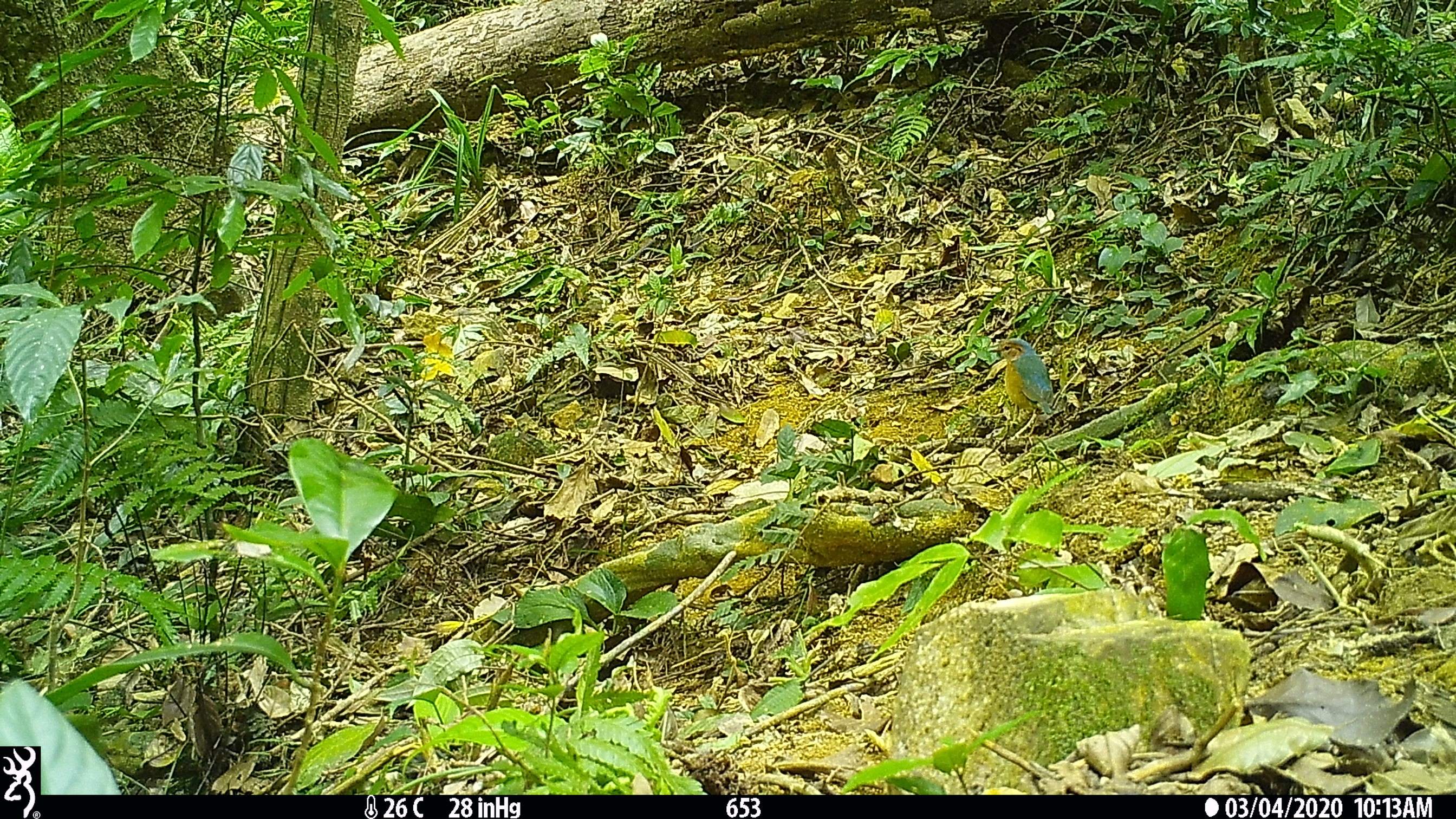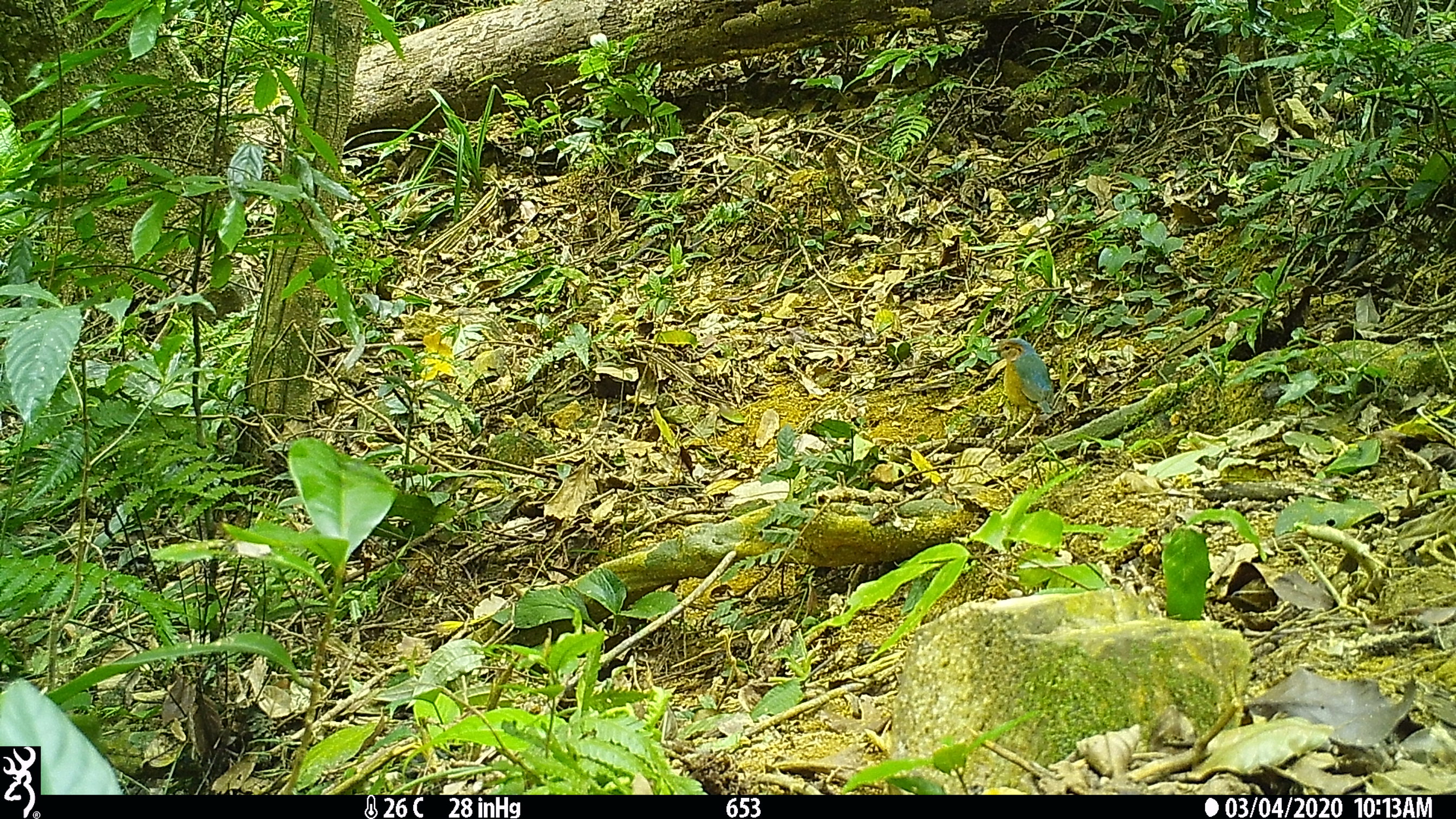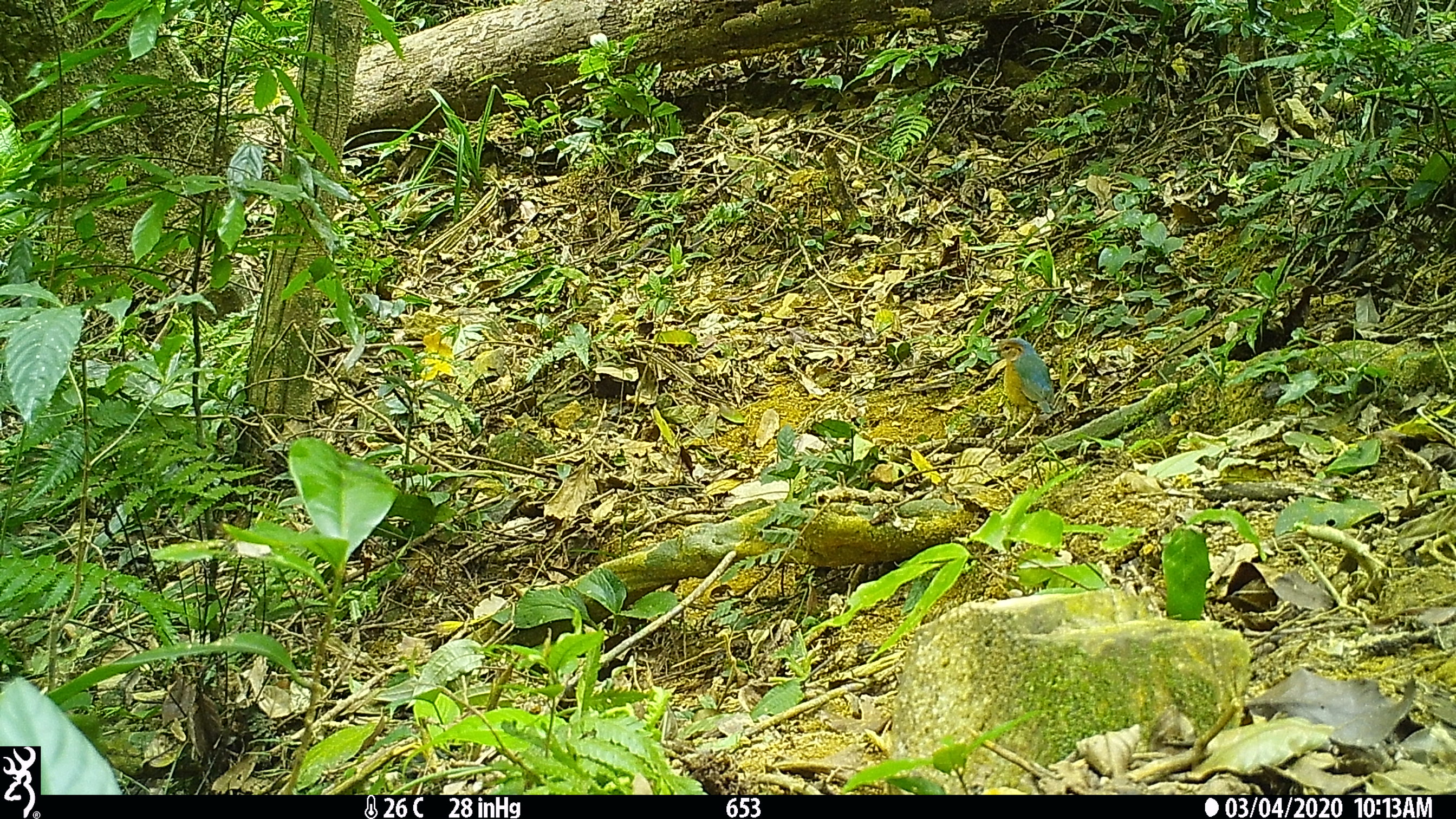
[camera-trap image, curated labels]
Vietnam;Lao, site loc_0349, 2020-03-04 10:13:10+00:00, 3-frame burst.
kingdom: Animalia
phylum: Chordata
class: Aves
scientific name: Aves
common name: bird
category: unidentified bird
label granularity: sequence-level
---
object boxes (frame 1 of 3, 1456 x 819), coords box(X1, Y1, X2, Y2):
unidentified bird: box(988, 338, 1052, 421)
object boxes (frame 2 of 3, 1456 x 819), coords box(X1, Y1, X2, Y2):
unidentified bird: box(988, 338, 1055, 422)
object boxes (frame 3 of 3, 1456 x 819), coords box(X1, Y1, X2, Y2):
unidentified bird: box(987, 337, 1055, 443)